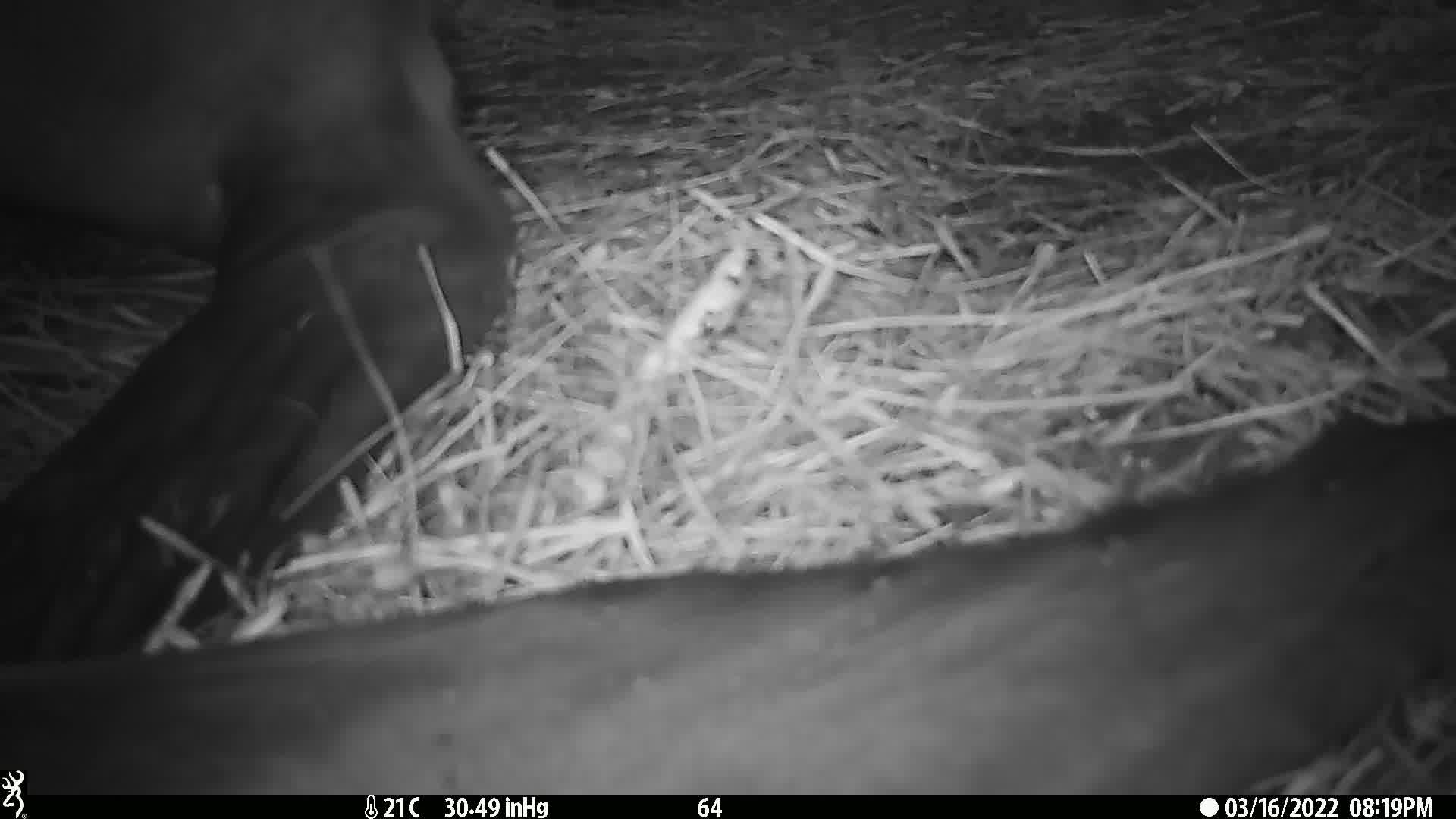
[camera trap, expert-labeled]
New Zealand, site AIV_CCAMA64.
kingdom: Animalia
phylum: Chordata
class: Mammalia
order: Carnivora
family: Otariidae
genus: Phocarctos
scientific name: Phocarctos hookeri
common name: new zealand sea lion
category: sealion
Sealion (new zealand sea lion) (Phocarctos hookeri).